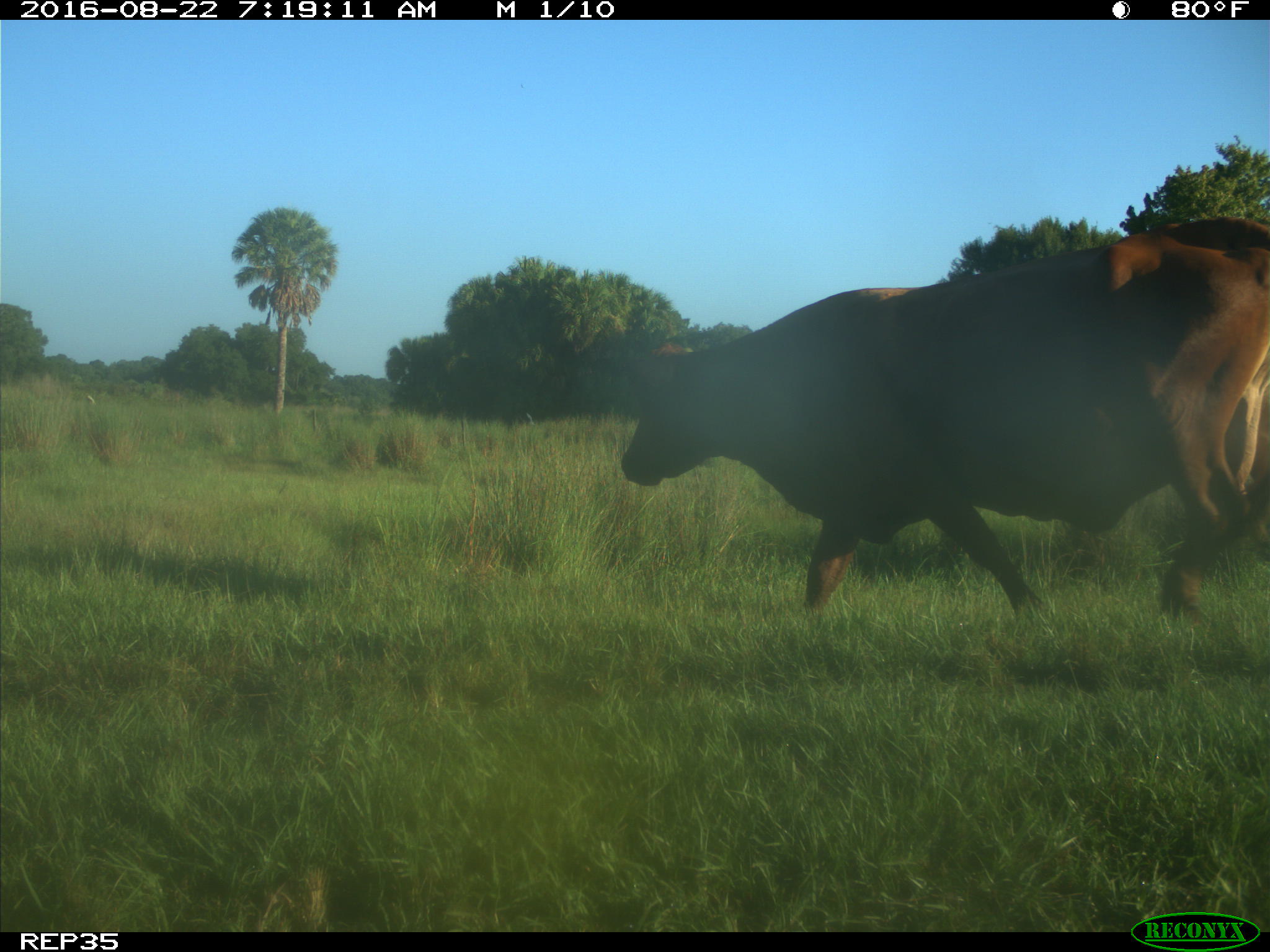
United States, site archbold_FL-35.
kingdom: Animalia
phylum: Chordata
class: Mammalia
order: Artiodactyla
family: Bovidae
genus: Bos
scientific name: Bos taurus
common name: domestic cow